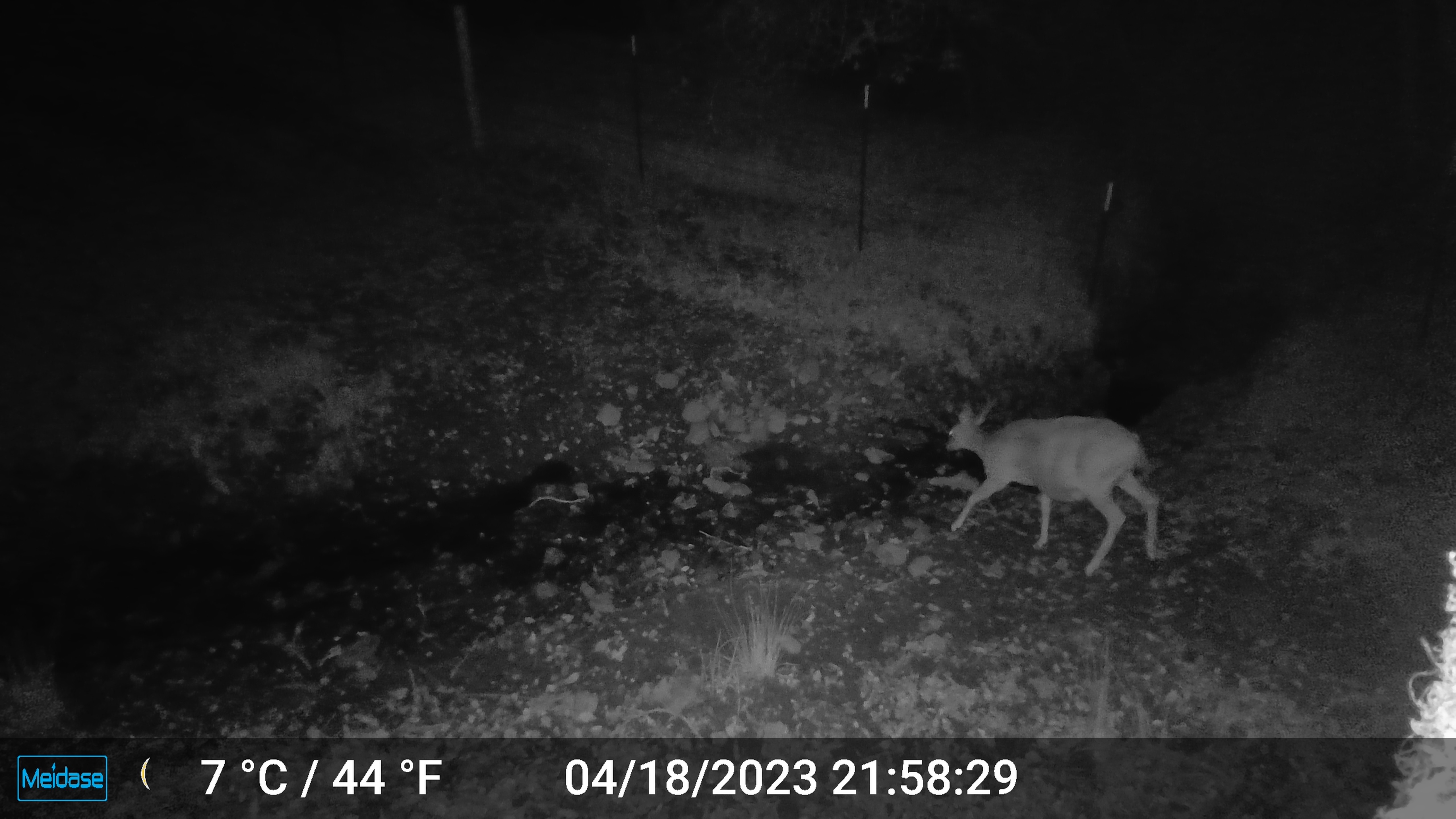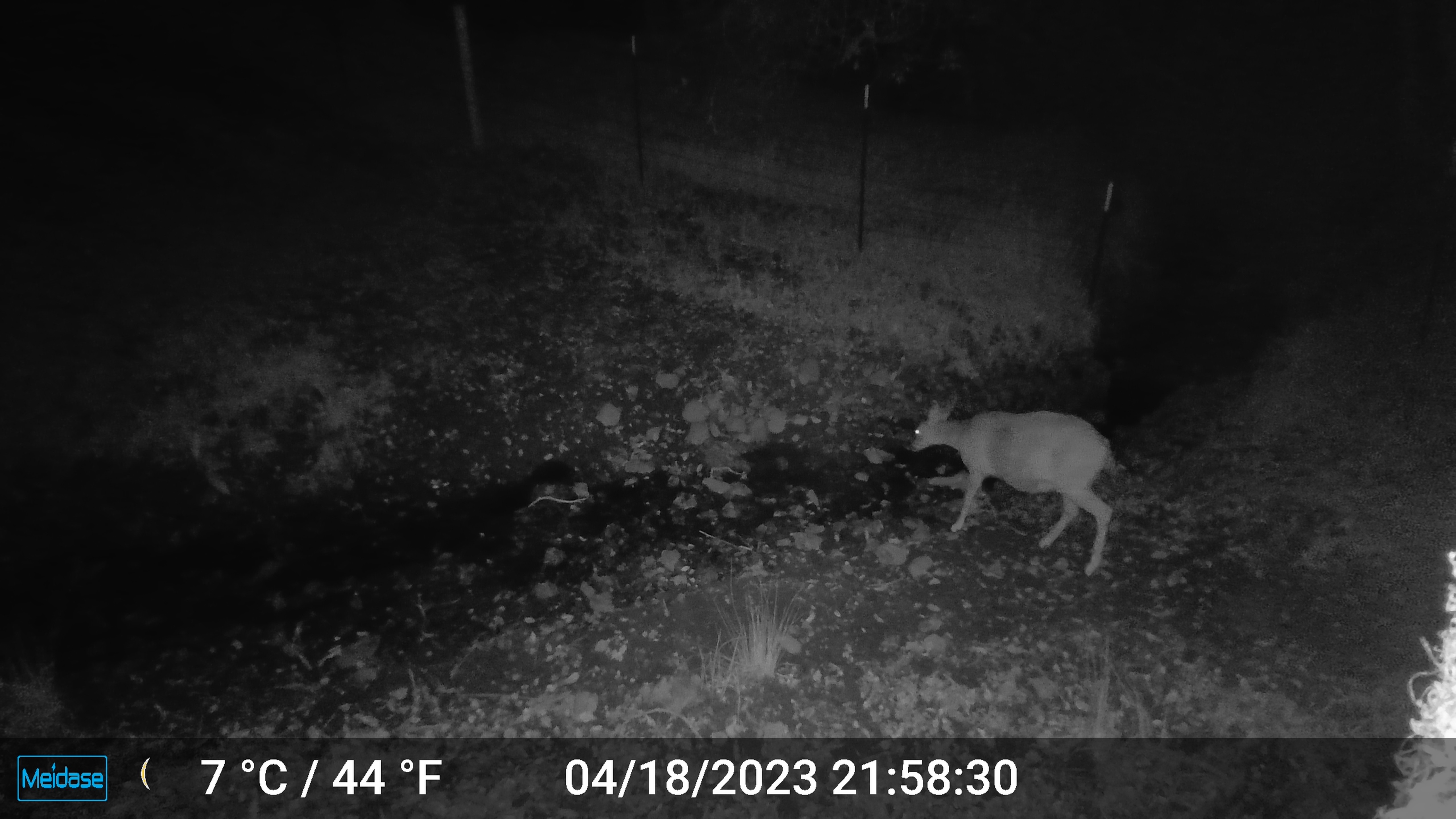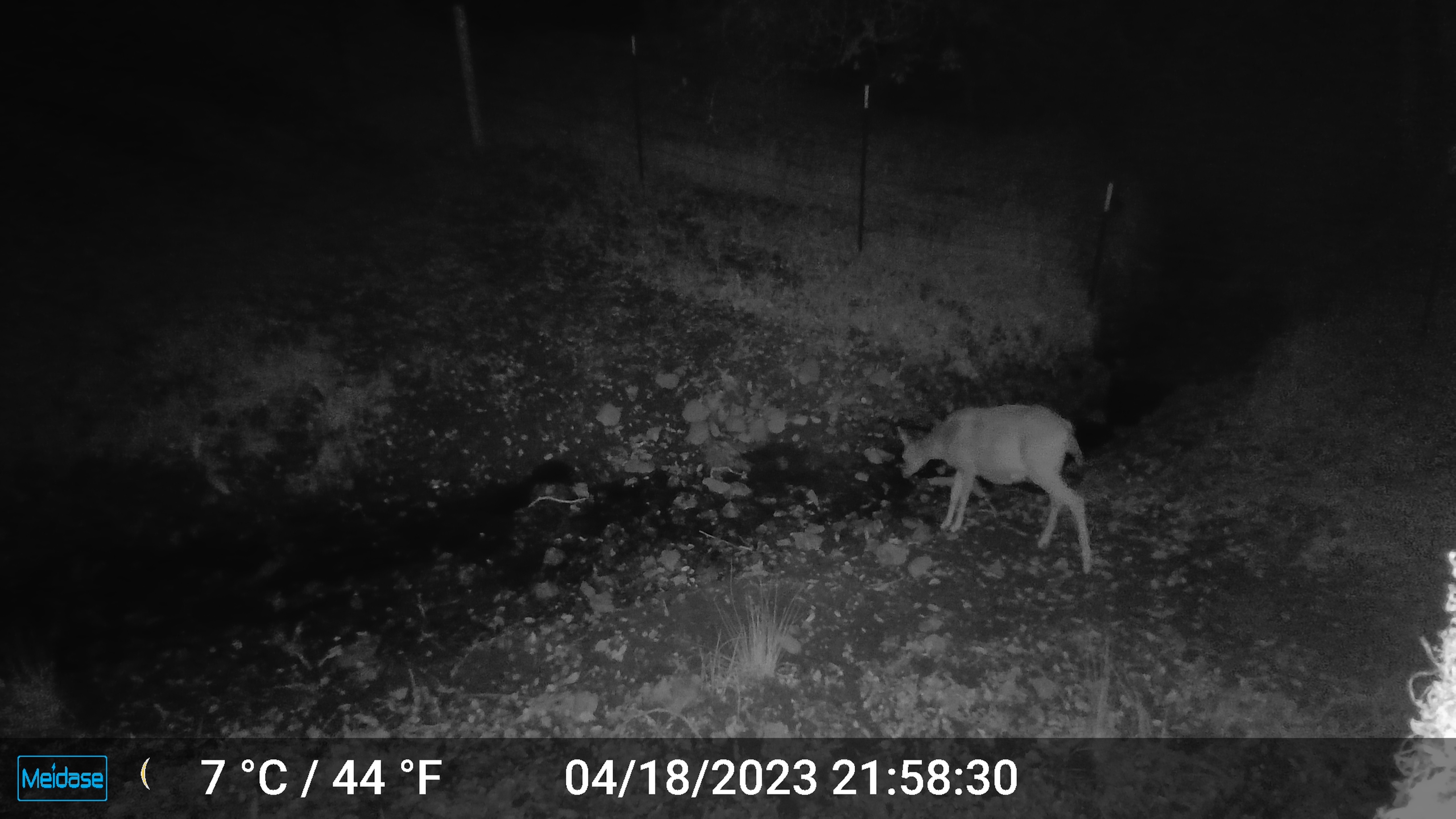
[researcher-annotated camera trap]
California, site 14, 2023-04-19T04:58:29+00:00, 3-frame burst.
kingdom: Animalia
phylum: Chordata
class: Mammalia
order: Artiodactyla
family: Cervidae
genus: Odocoileus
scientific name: Odocoileus hemionus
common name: mule deer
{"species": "mule deer (Odocoileus hemionus)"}